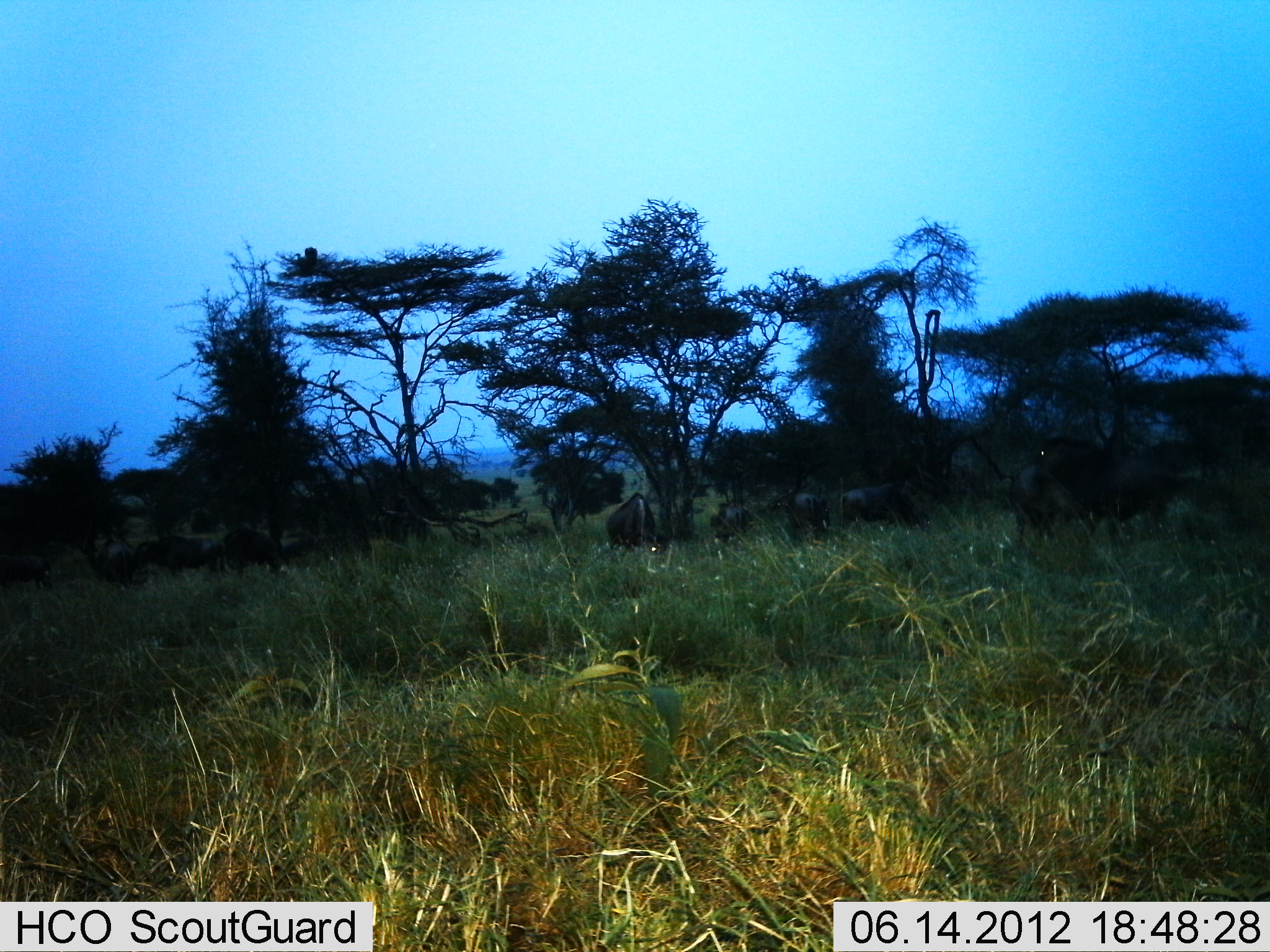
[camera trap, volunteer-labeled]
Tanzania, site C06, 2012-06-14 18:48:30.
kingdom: Animalia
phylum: Chordata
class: Mammalia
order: Artiodactyla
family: Bovidae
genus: Connochaetes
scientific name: Connochaetes taurinus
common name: blue wildebeest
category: wildebeest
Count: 11-50.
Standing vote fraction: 91%.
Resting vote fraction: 0%.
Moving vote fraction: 18%.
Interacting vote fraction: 0%.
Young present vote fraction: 0%.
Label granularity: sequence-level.